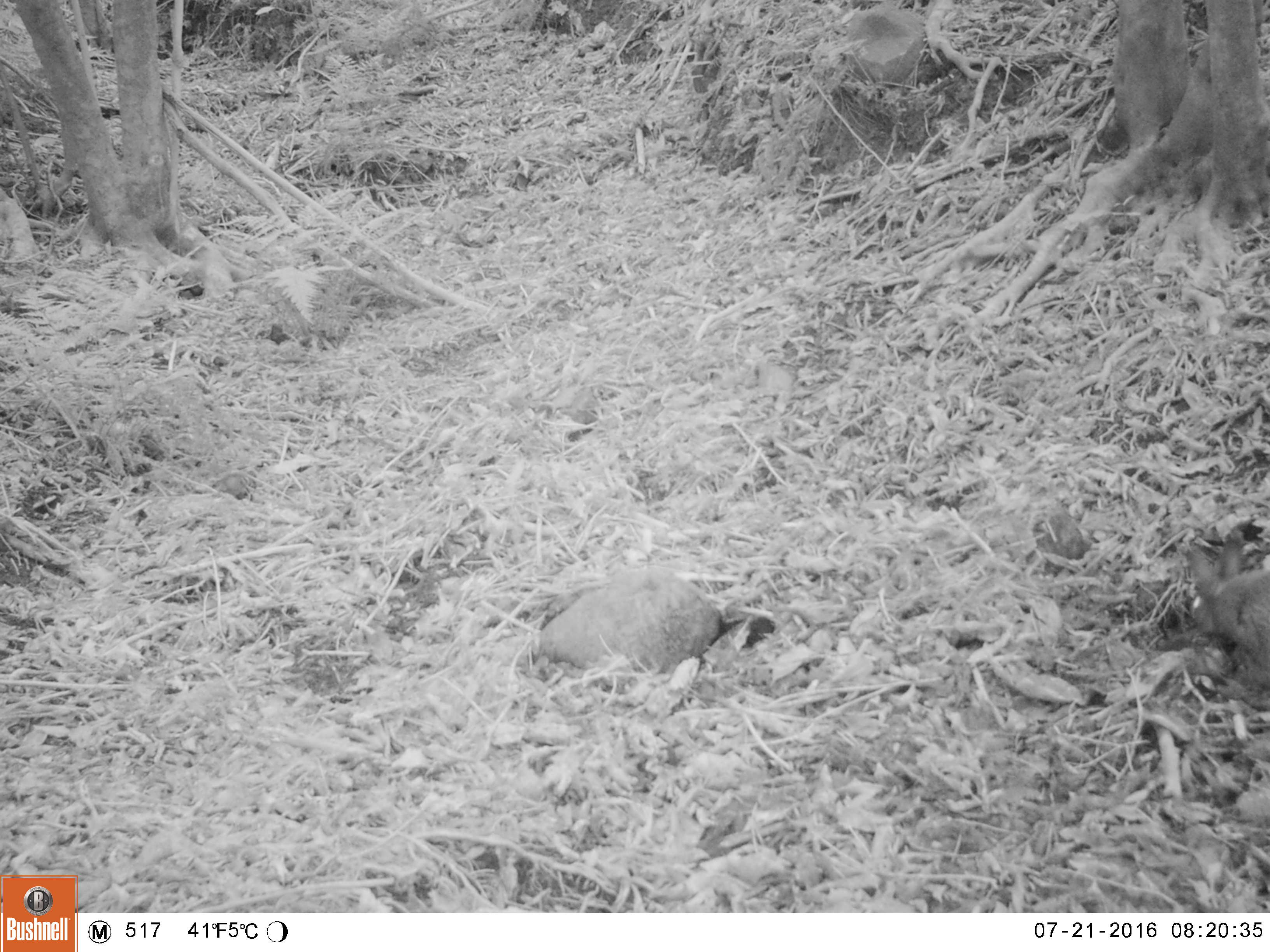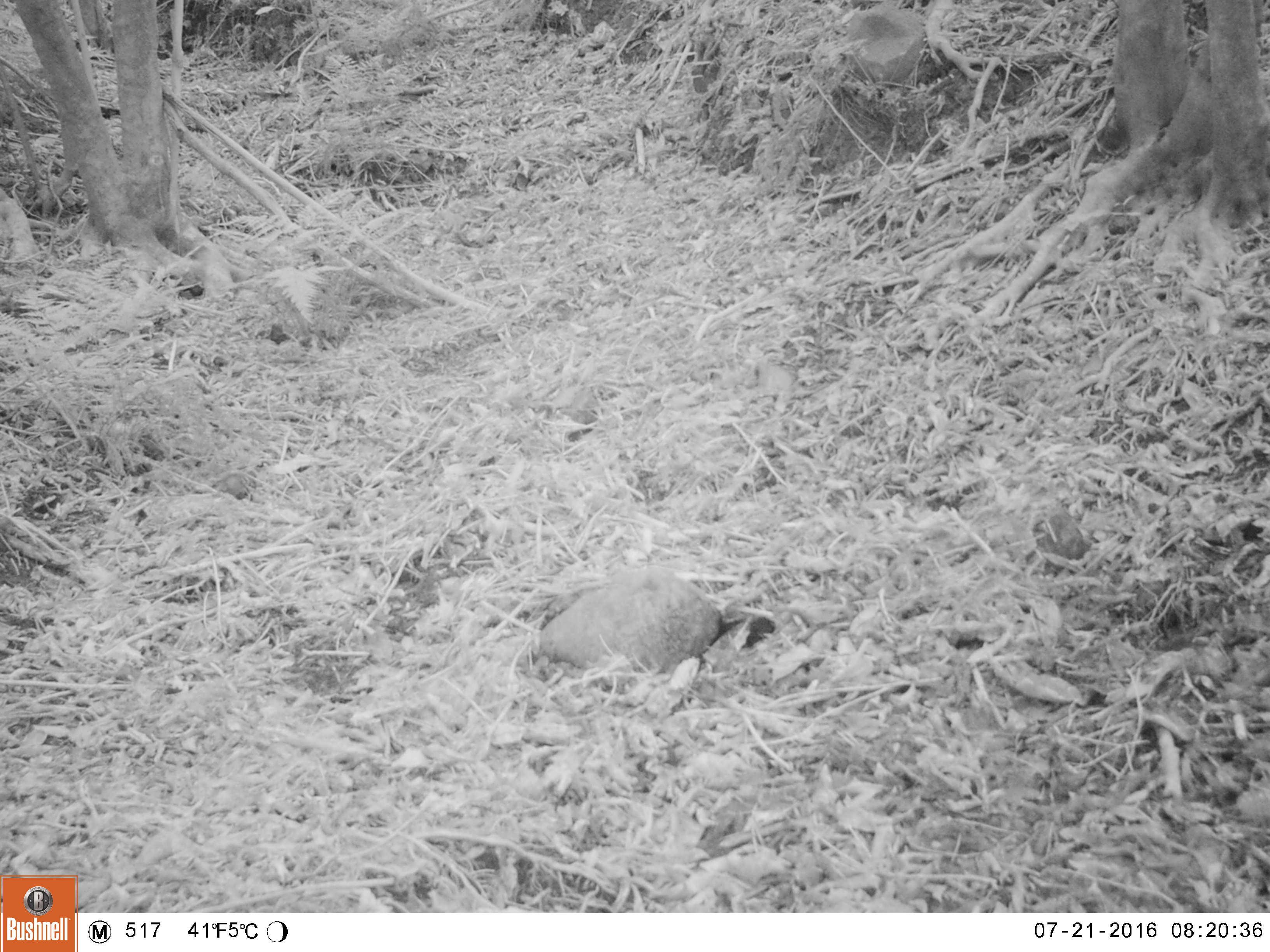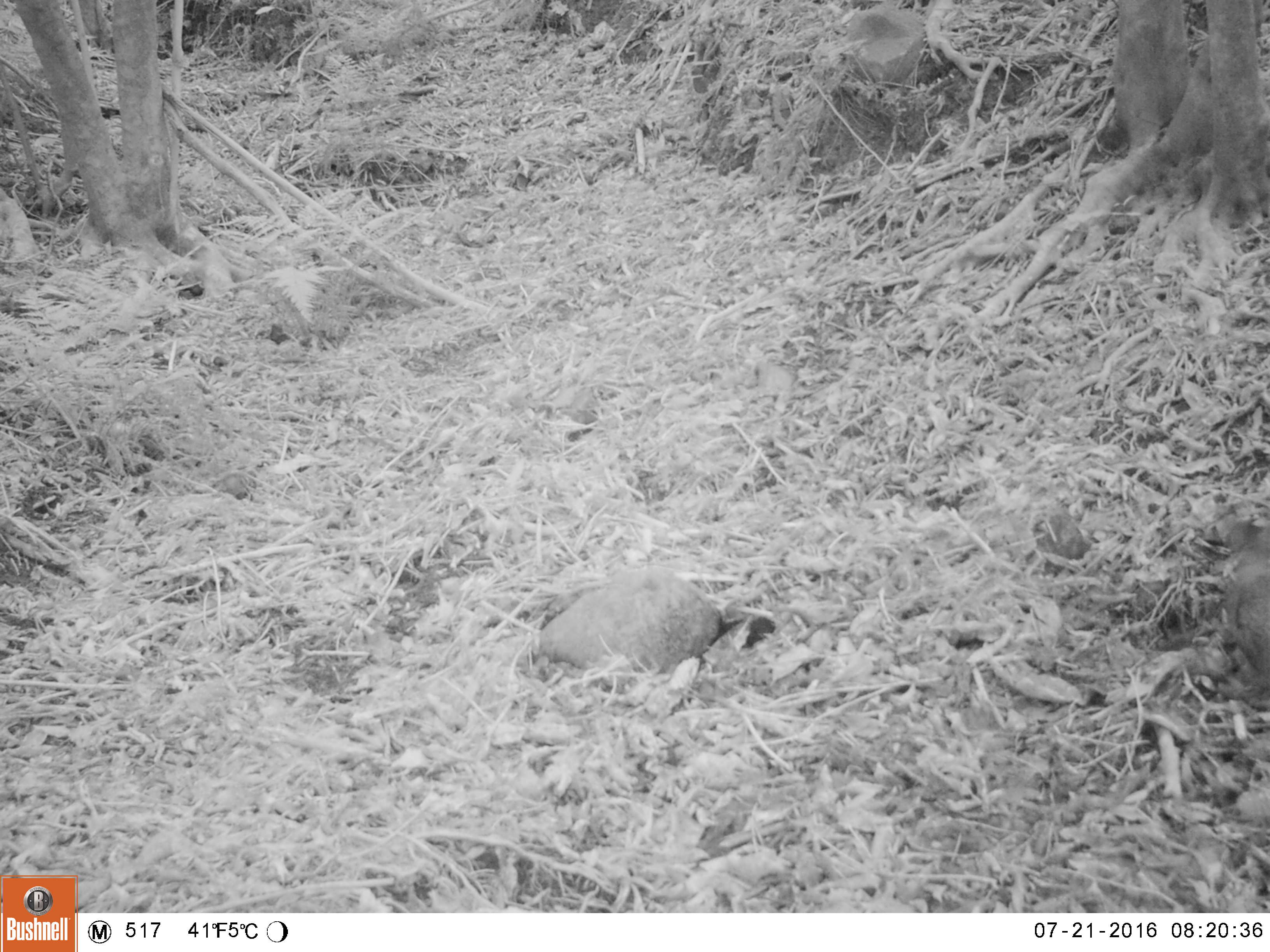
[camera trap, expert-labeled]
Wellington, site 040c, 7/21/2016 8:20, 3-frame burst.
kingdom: Animalia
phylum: Chordata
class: Mammalia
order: Lagomorpha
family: Leporidae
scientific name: Leporidae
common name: rabbit